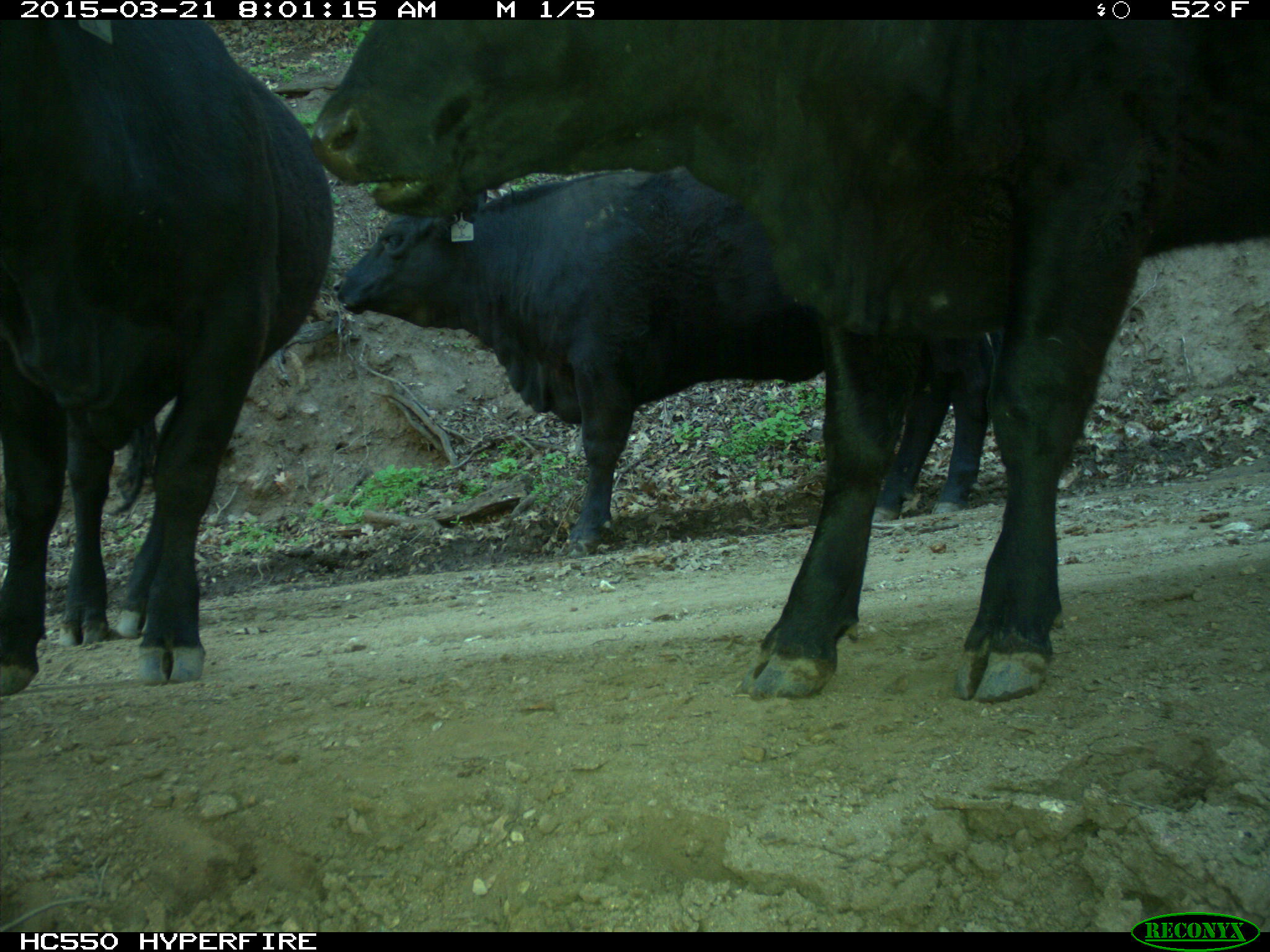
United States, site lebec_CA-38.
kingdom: Animalia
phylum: Chordata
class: Mammalia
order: Artiodactyla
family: Bovidae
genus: Bos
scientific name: Bos taurus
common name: domestic cow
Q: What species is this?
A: Bos taurus (domestic cow).